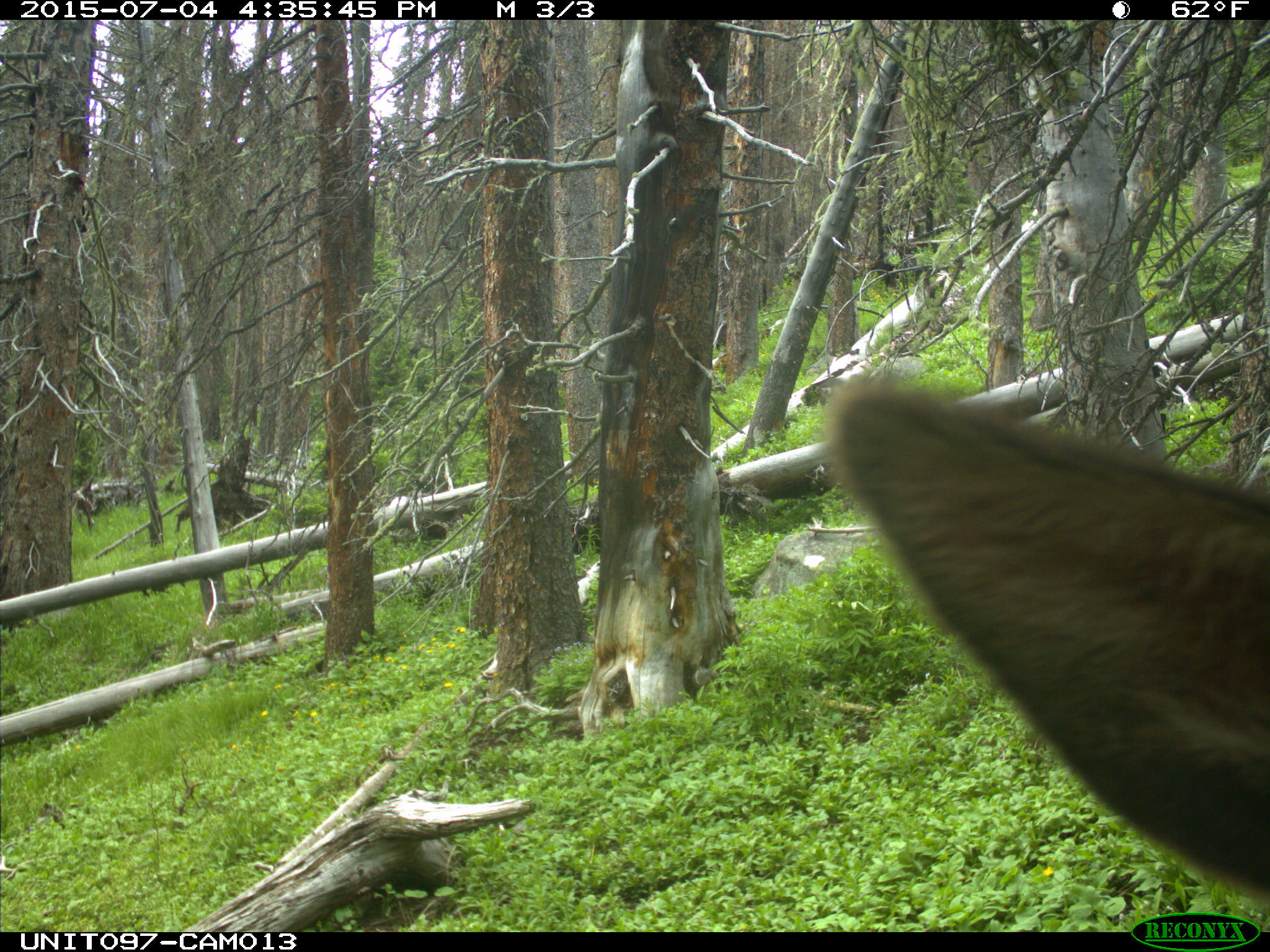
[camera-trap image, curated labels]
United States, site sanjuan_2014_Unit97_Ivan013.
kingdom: Animalia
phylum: Chordata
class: Mammalia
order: Artiodactyla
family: Cervidae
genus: Cervus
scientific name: Cervus elaphus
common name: red deer